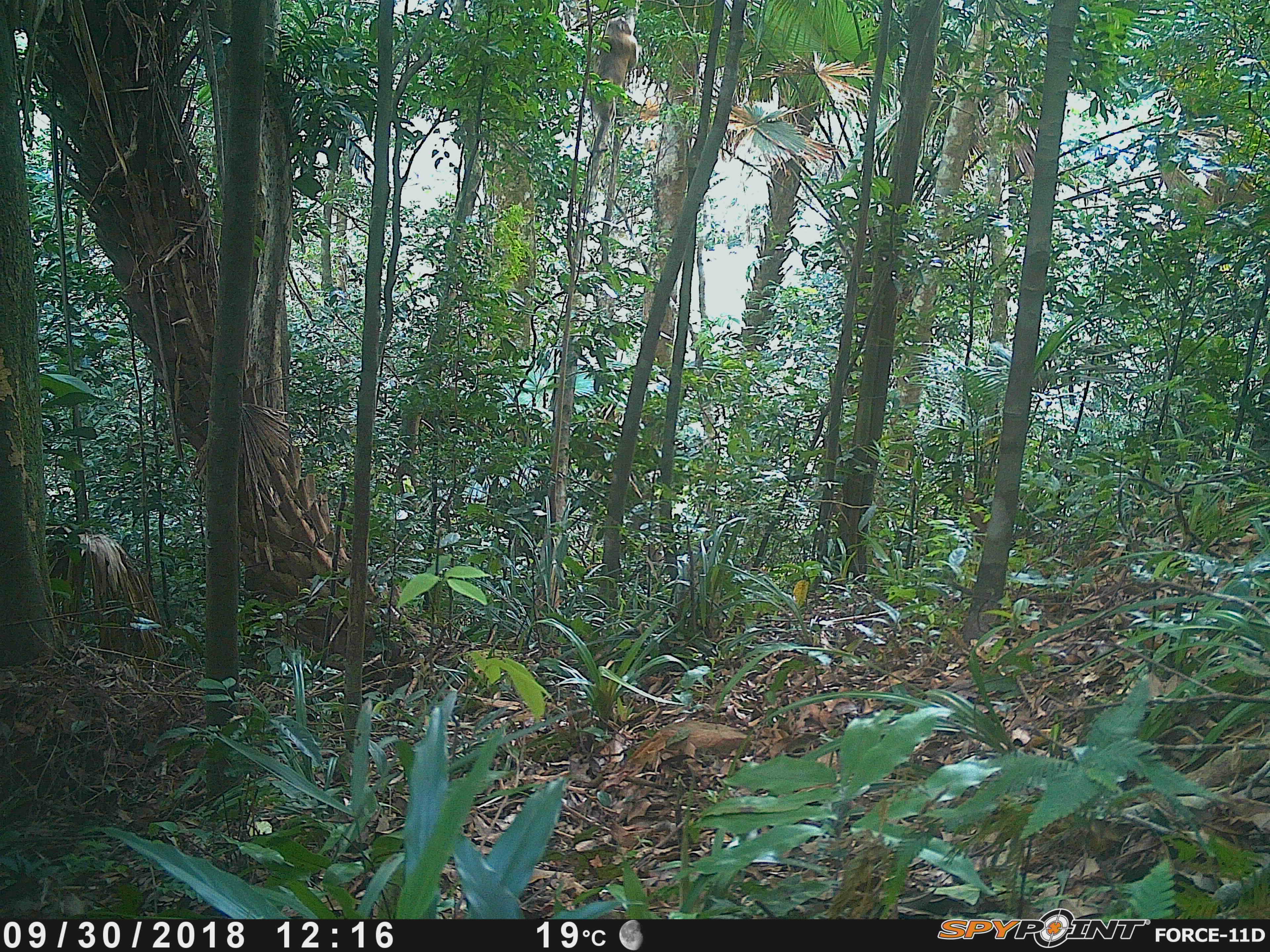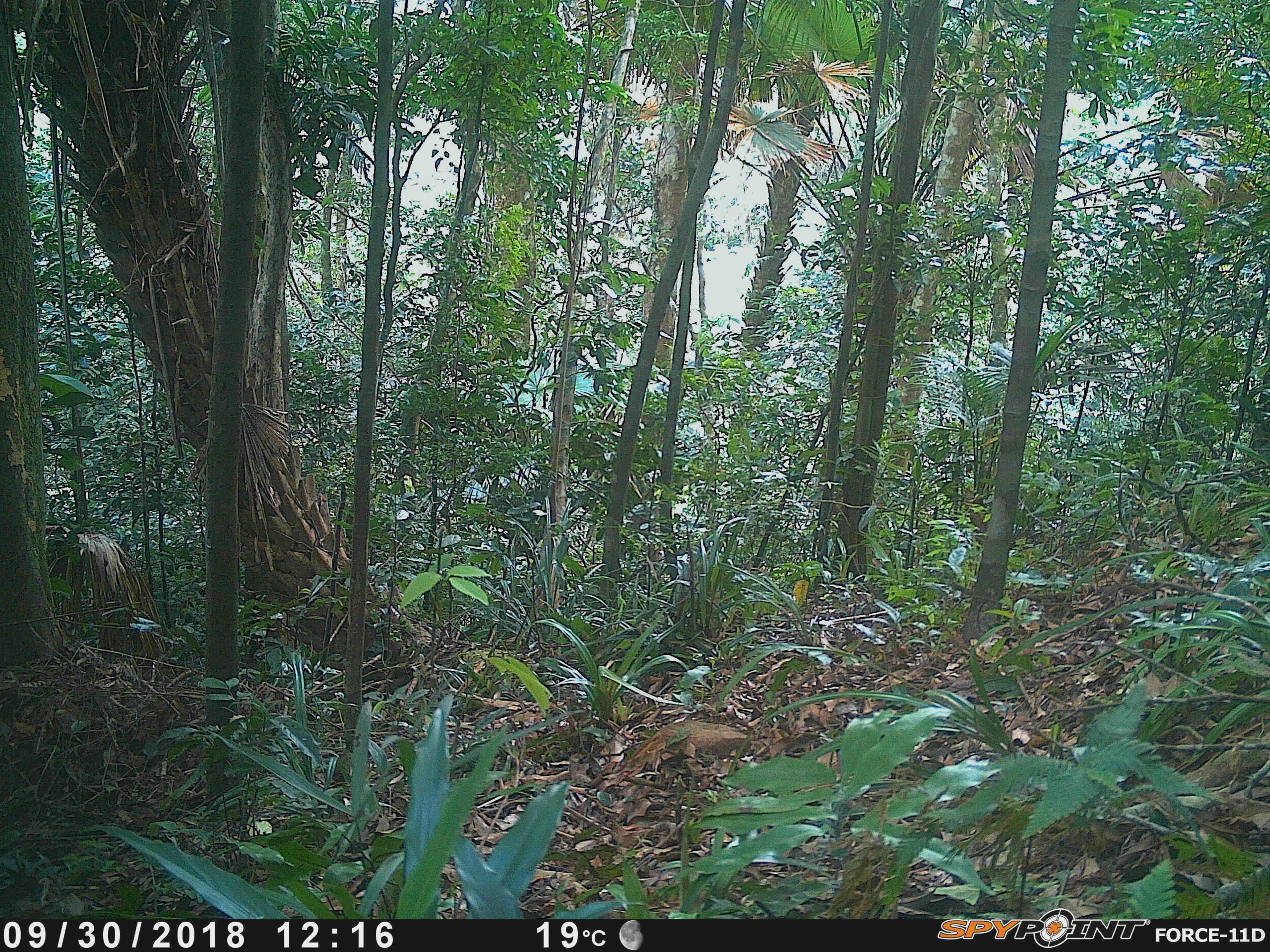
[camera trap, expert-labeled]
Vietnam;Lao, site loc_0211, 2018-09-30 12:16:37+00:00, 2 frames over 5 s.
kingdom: Animalia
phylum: Chordata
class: Mammalia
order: Primates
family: Cercopithecidae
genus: Macaca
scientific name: Macaca nemestrina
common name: pig-tailed macaque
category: pig tailed macaque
Pig tailed macaque (pig-tailed macaque) (Macaca nemestrina). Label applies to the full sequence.